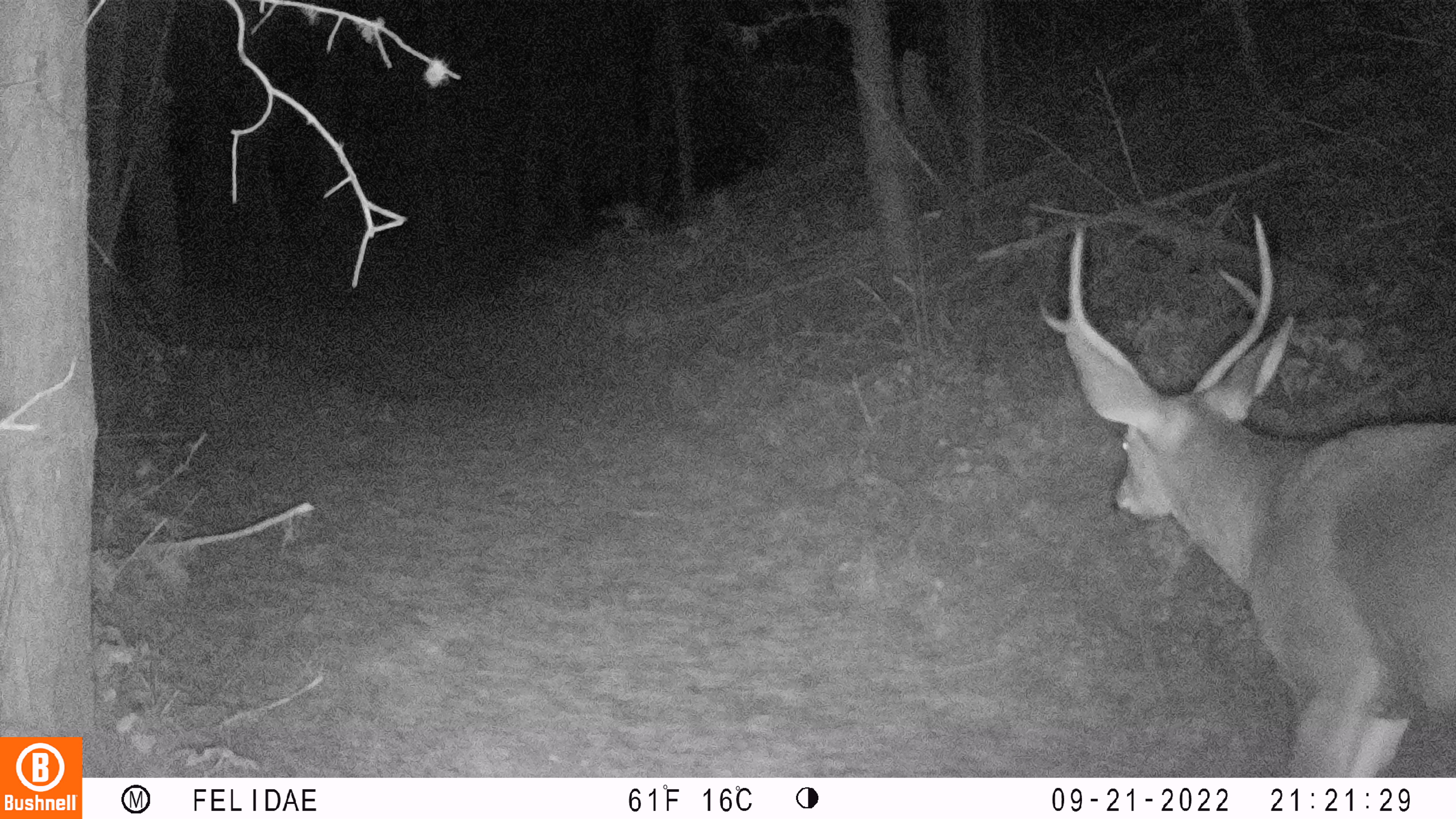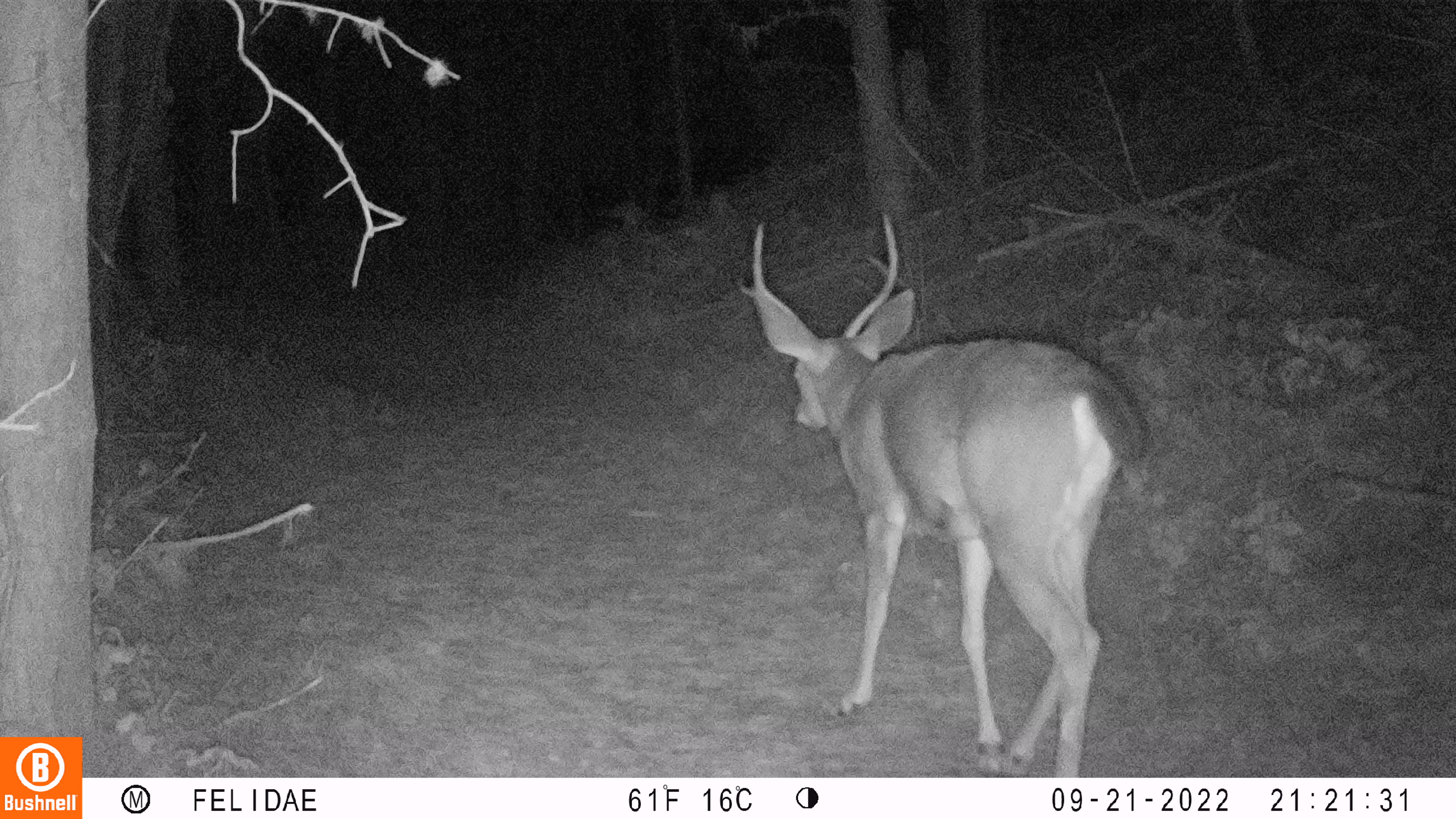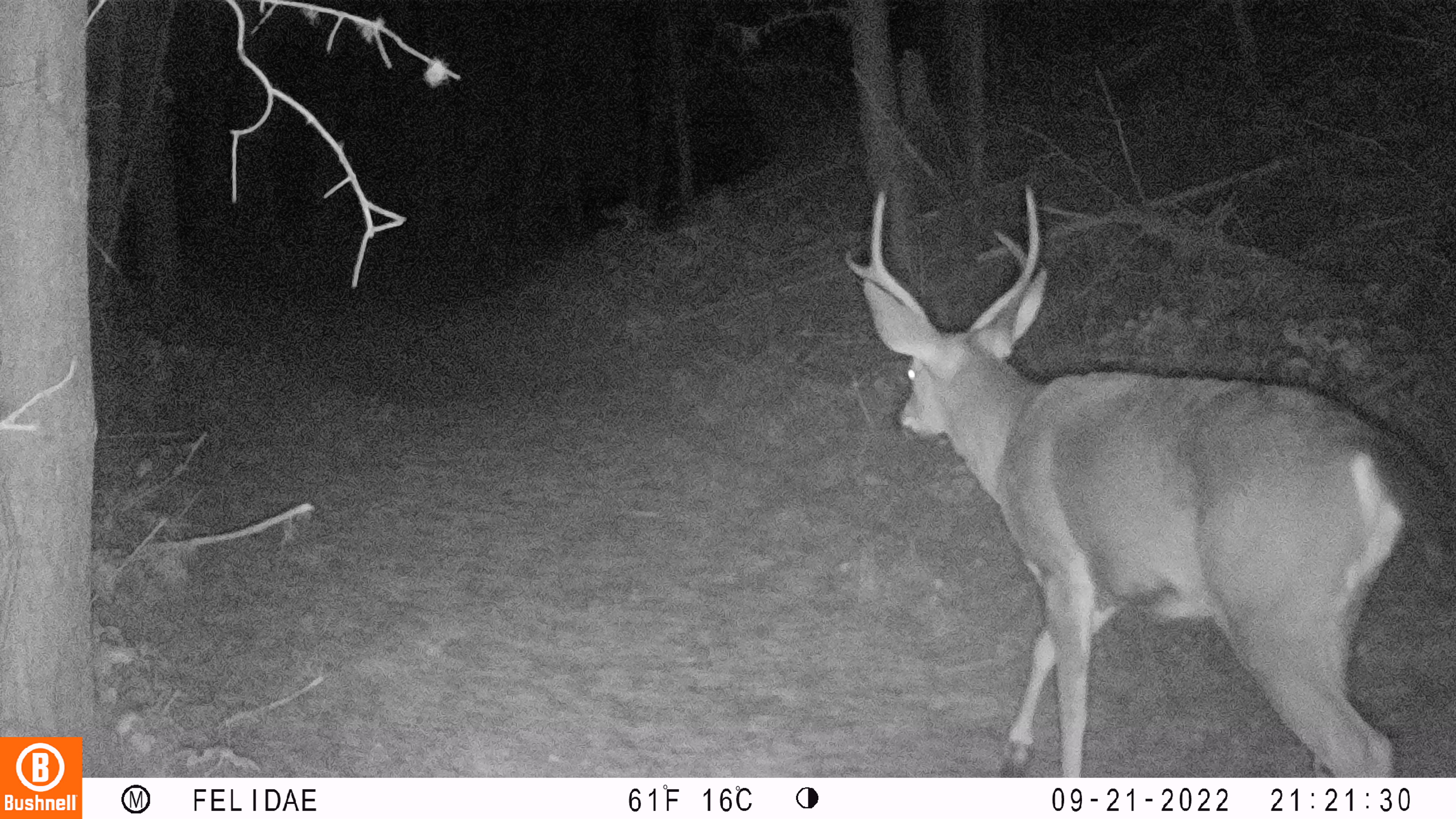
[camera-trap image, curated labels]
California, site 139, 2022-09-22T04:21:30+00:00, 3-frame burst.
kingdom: Animalia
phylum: Chordata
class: Mammalia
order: Artiodactyla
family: Cervidae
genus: Odocoileus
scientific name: Odocoileus hemionus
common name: mule deer